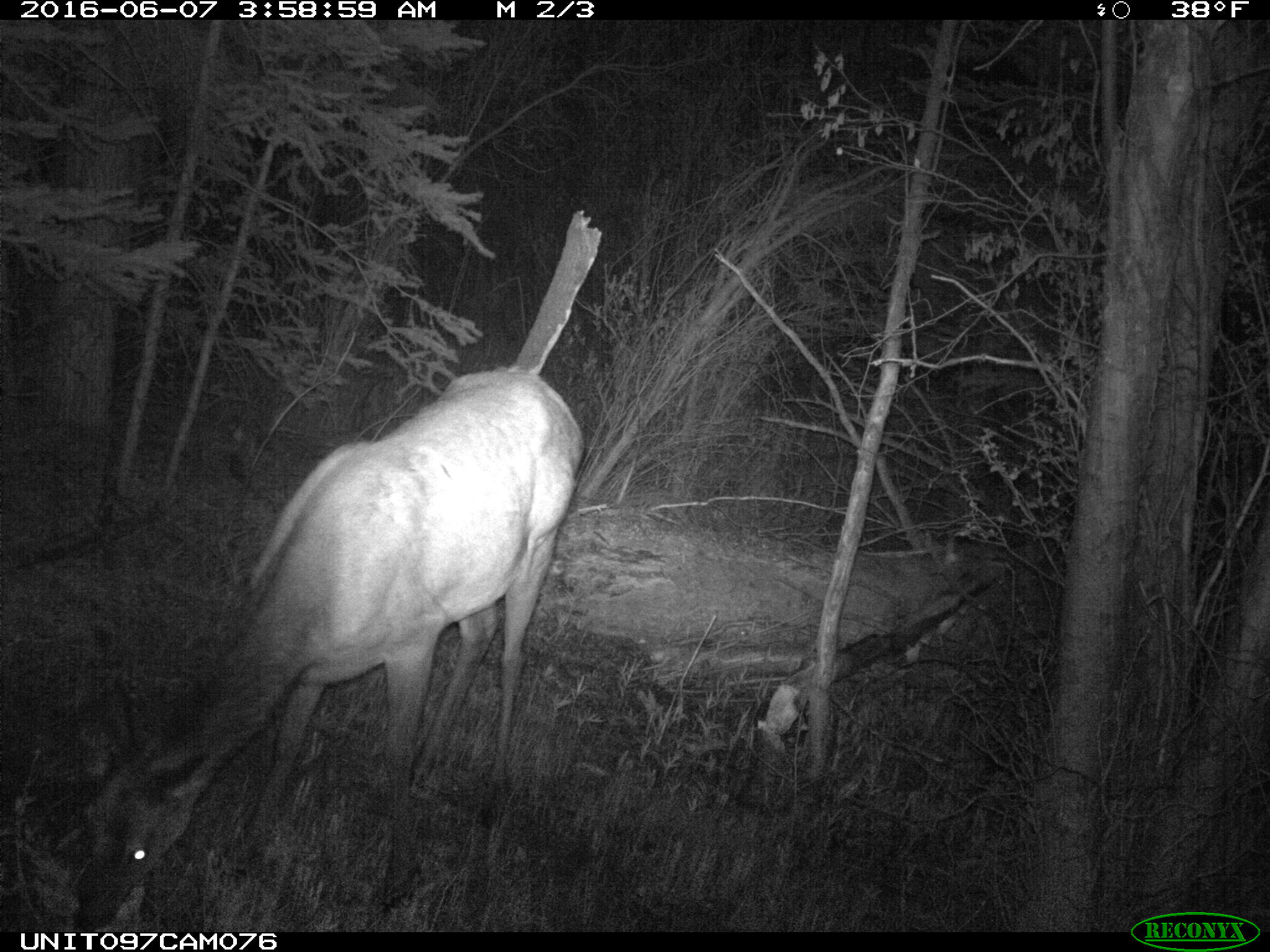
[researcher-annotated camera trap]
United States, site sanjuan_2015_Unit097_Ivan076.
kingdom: Animalia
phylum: Chordata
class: Mammalia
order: Artiodactyla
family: Cervidae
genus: Cervus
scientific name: Cervus elaphus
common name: red deer